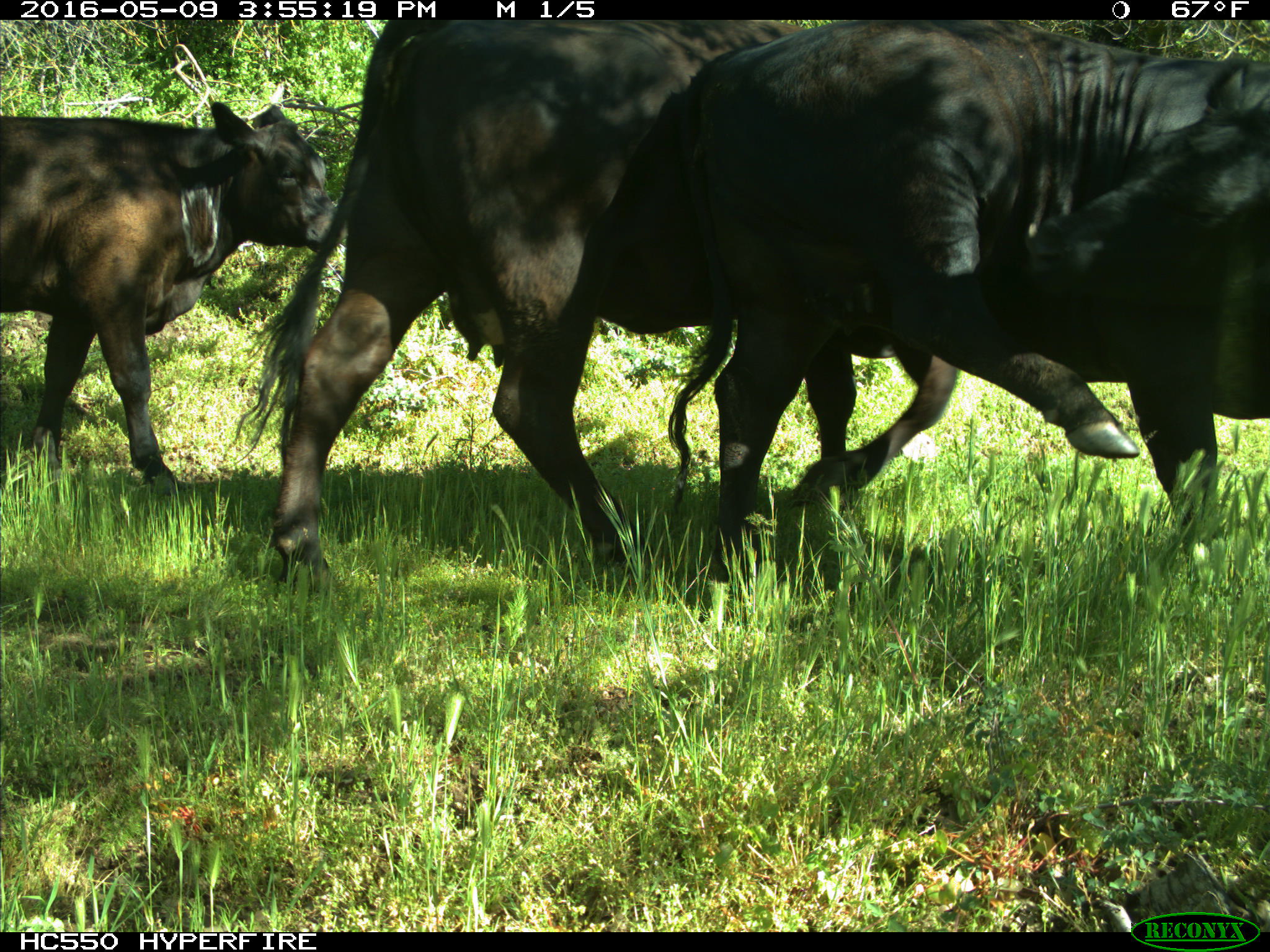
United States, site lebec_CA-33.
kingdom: Animalia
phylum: Chordata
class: Mammalia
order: Artiodactyla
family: Bovidae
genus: Bos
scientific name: Bos taurus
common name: domestic cow